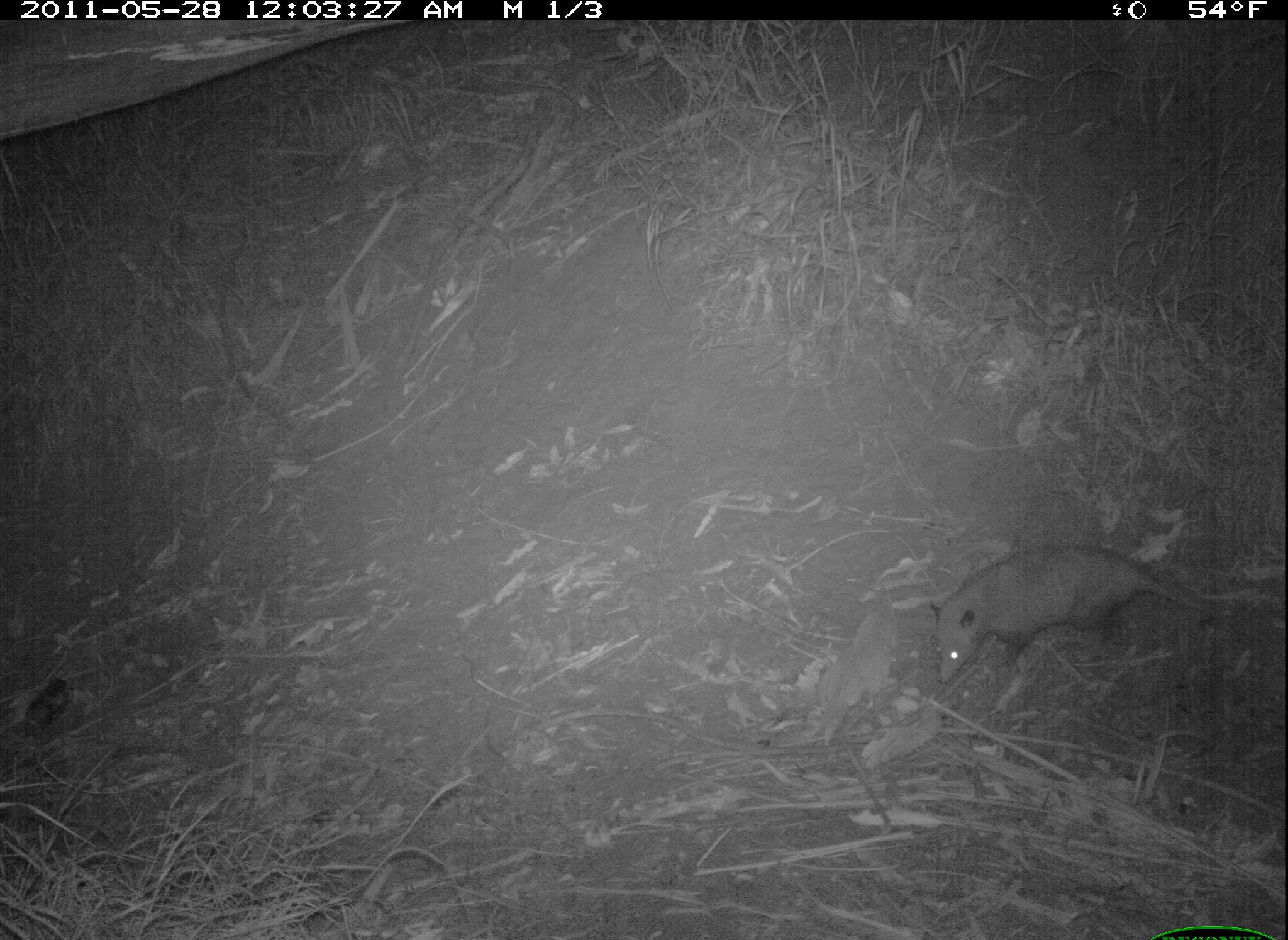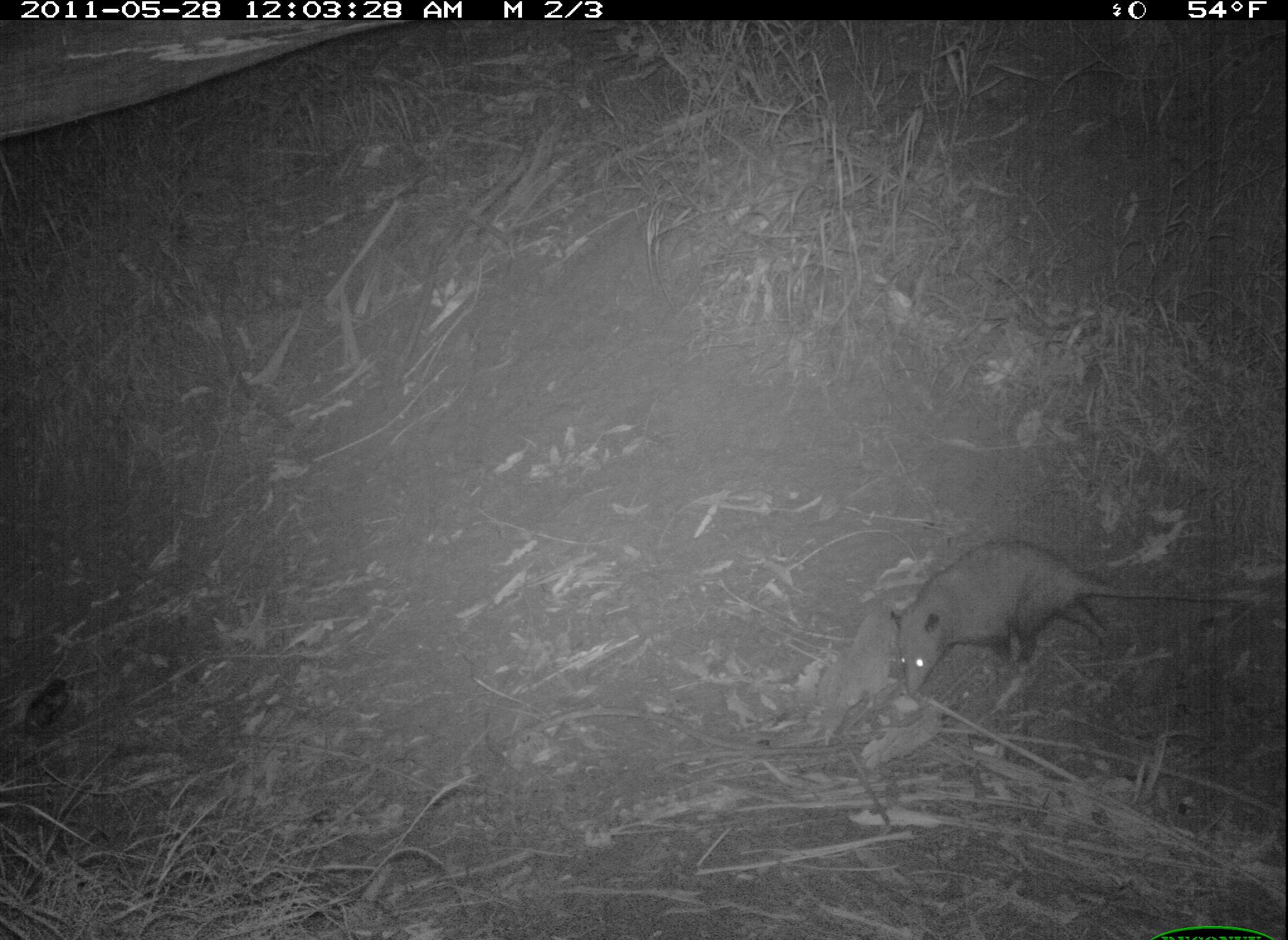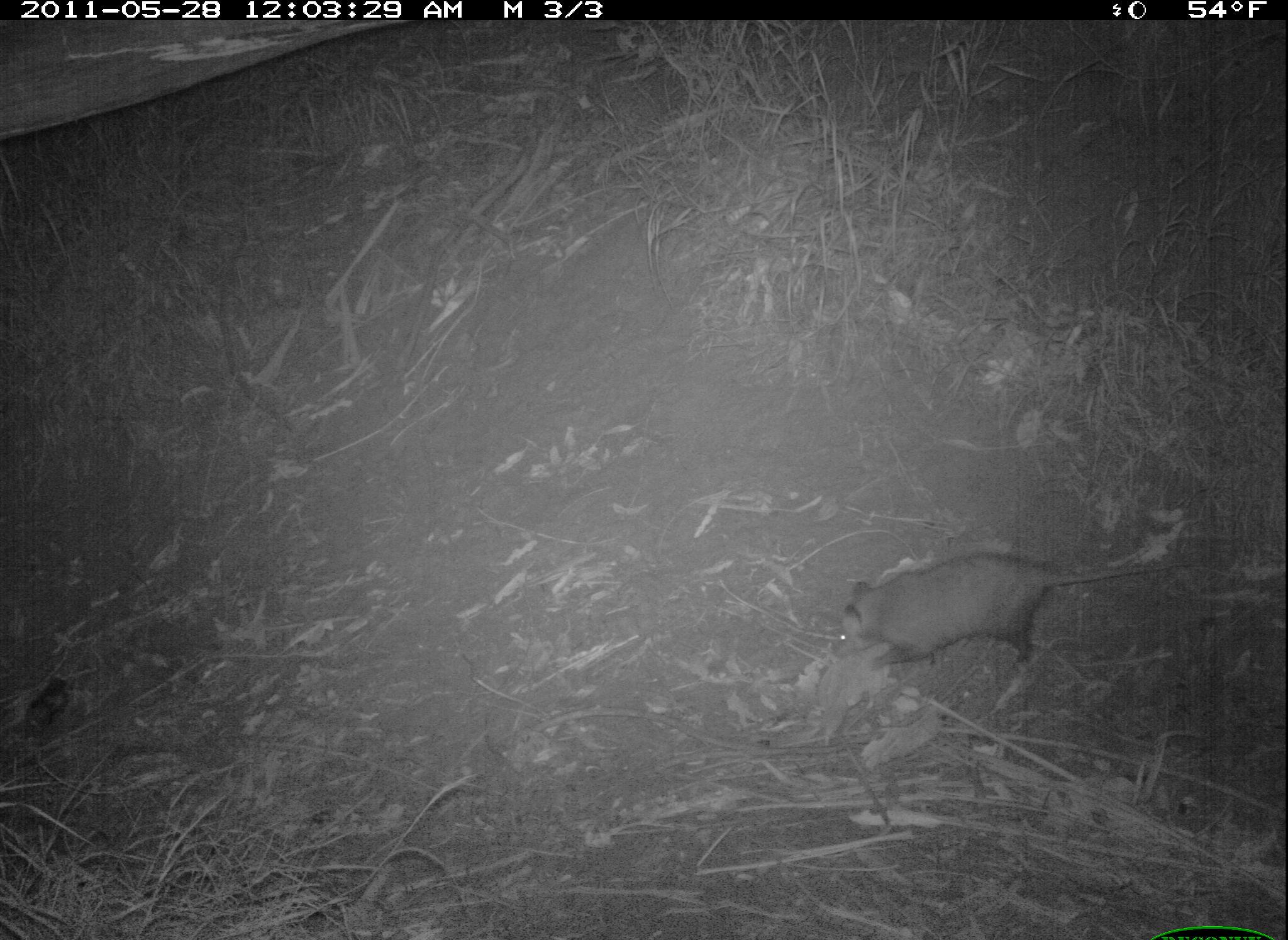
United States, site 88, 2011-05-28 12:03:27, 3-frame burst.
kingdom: Animalia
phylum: Chordata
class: Mammalia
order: Didelphimorphia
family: Didelphidae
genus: Didelphis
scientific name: Didelphis virginiana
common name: virginia opossum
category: opossum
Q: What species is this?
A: Opossum (virginia opossum) (Didelphis virginiana).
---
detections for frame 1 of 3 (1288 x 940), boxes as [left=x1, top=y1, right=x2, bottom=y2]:
opossum: [left=919, top=530, right=1243, bottom=691]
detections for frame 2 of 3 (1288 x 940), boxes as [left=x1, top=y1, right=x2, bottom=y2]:
opossum: [left=886, top=527, right=1254, bottom=699]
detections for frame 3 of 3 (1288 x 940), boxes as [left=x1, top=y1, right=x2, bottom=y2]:
opossum: [left=819, top=533, right=1174, bottom=691]